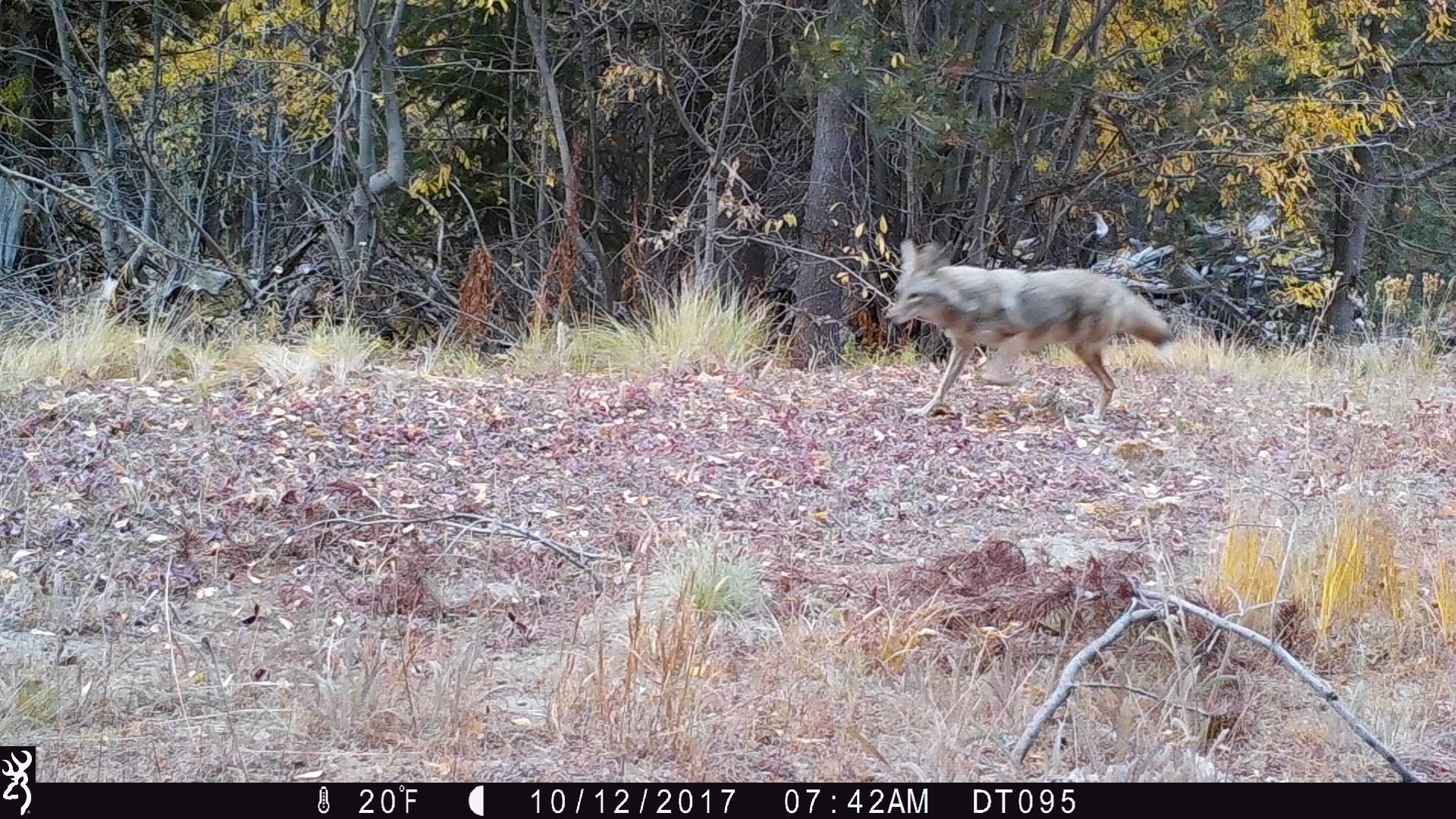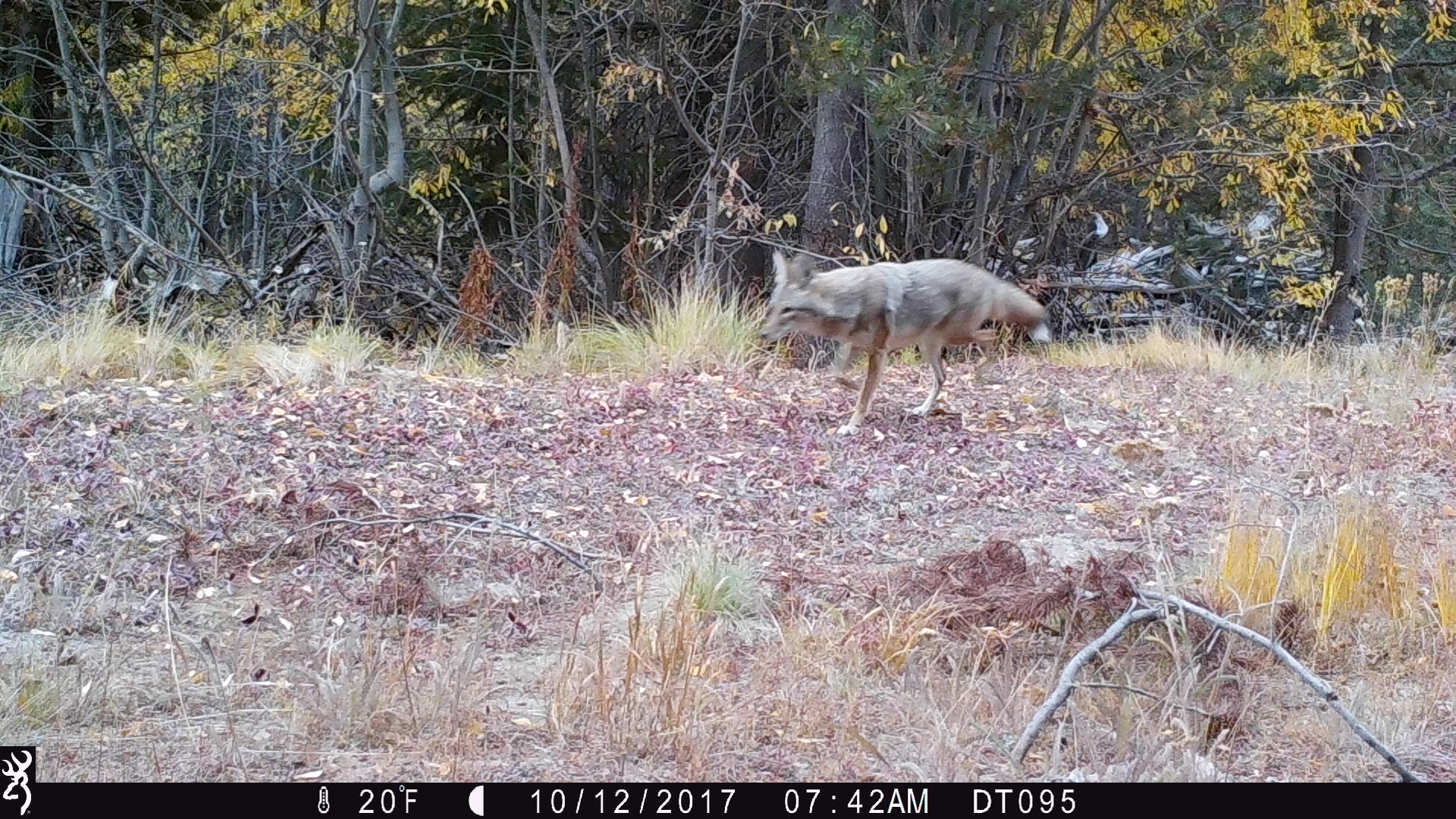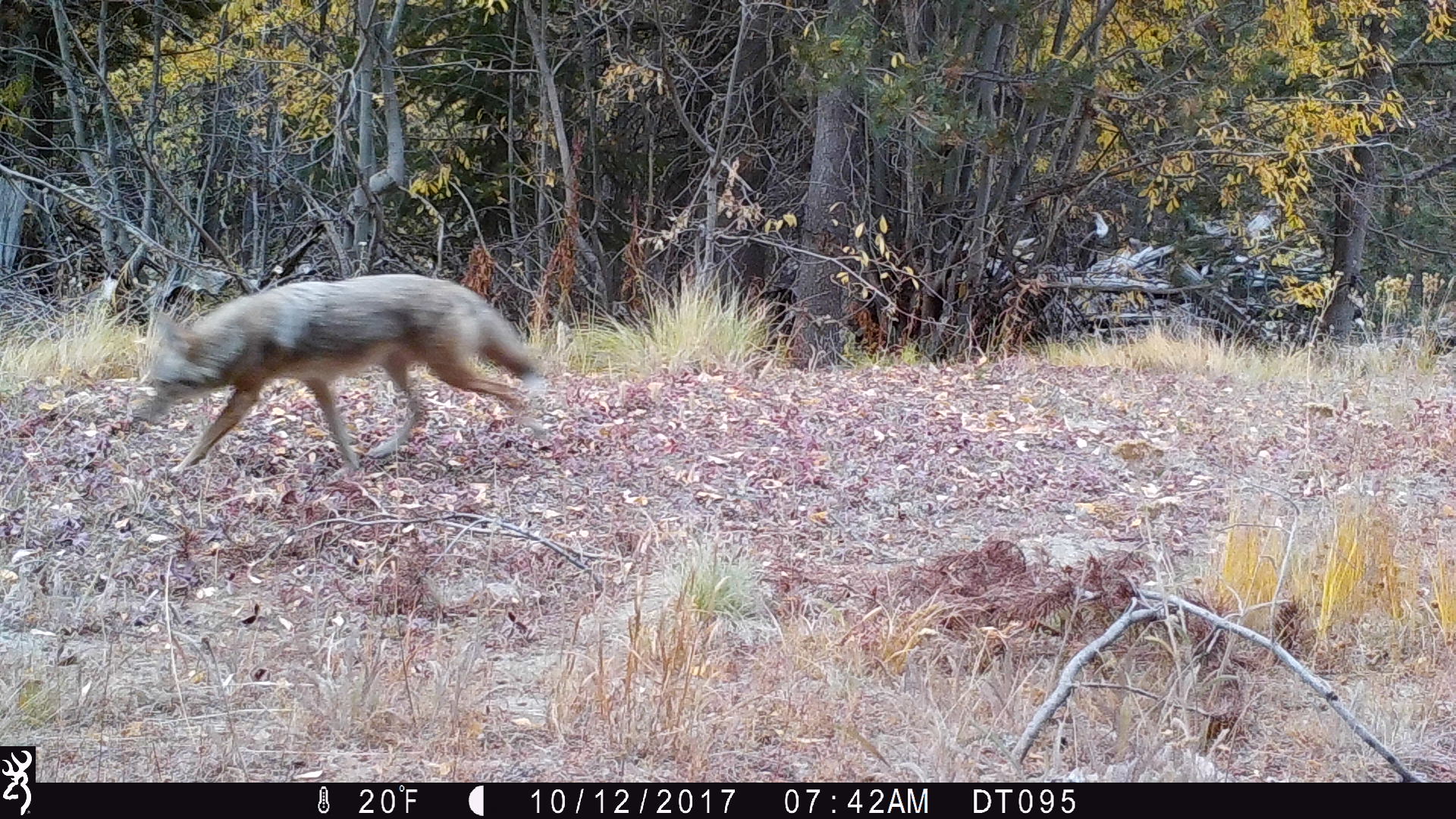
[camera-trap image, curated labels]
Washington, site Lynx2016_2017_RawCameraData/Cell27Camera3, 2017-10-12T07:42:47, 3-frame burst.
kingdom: Animalia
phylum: Chordata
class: Mammalia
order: Carnivora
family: Canidae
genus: Canis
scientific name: Canis latrans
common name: coyote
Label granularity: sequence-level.